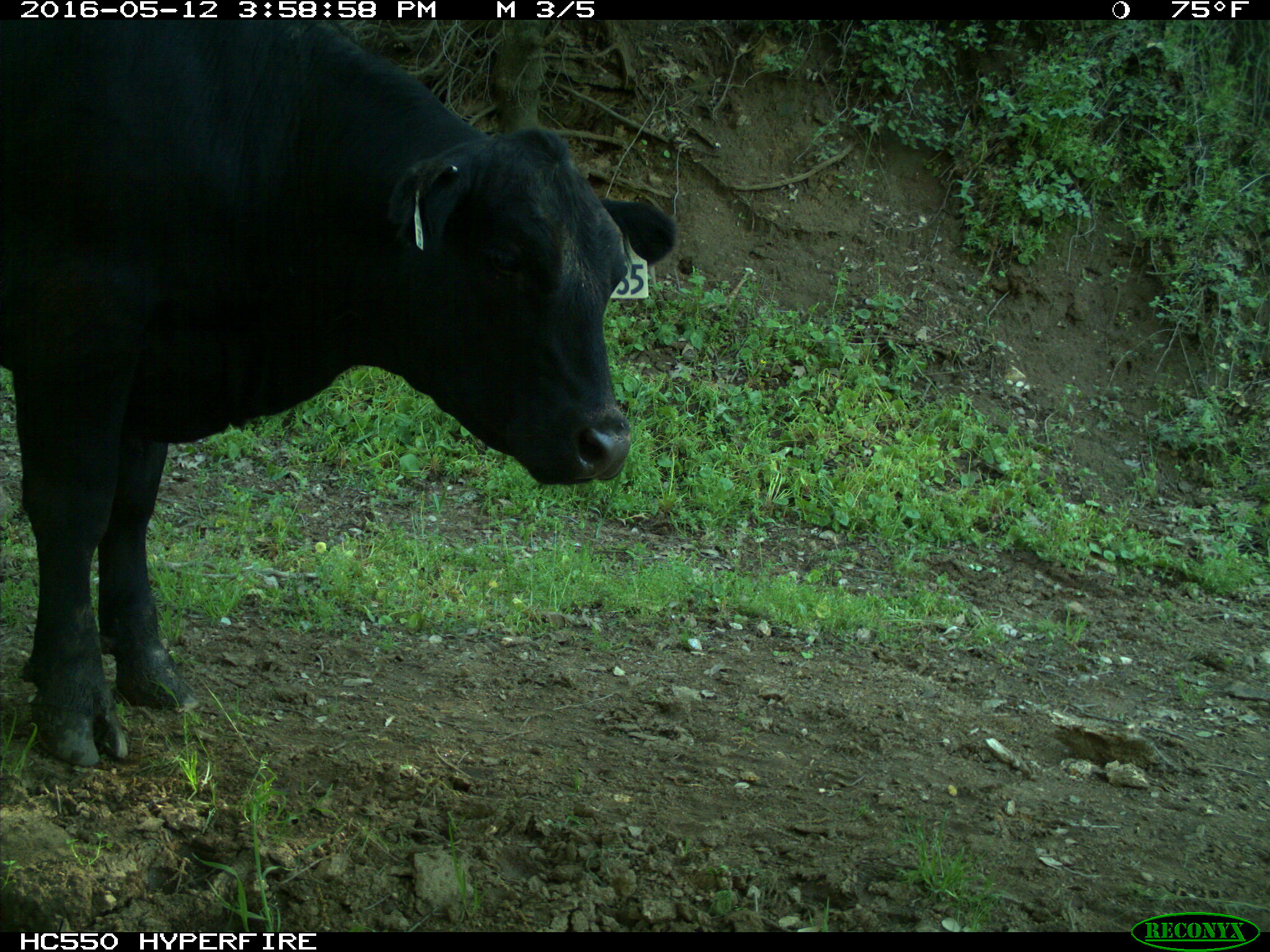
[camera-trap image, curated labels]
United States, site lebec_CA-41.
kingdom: Animalia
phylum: Chordata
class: Mammalia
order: Artiodactyla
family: Bovidae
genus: Bos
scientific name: Bos taurus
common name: domestic cow